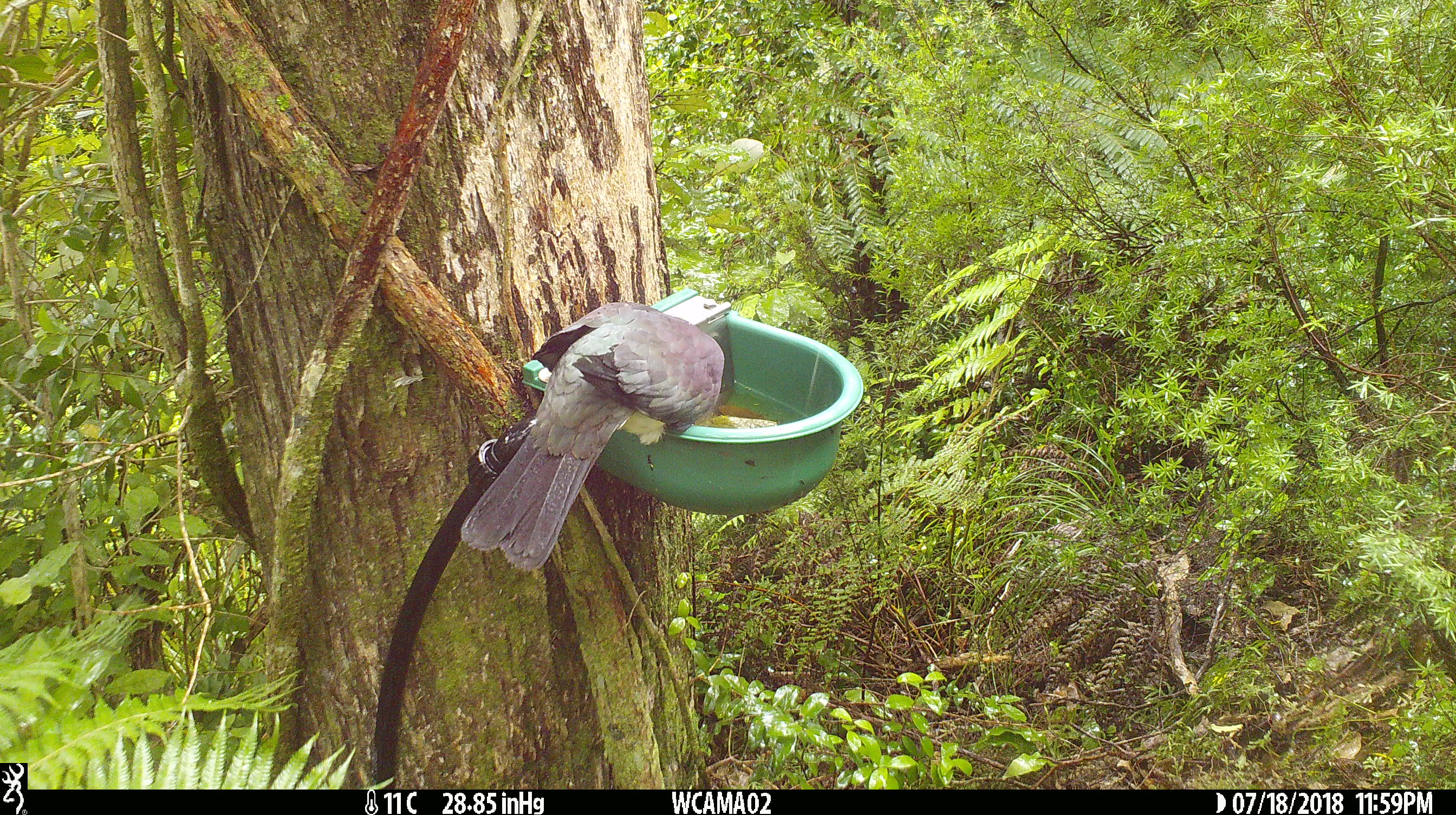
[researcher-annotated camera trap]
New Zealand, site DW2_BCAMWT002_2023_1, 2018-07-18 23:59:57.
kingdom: Animalia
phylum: Chordata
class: Aves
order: Columbiformes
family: Columbidae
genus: Hemiphaga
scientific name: Hemiphaga novaeseelandiae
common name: new zealand pigeon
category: kereru